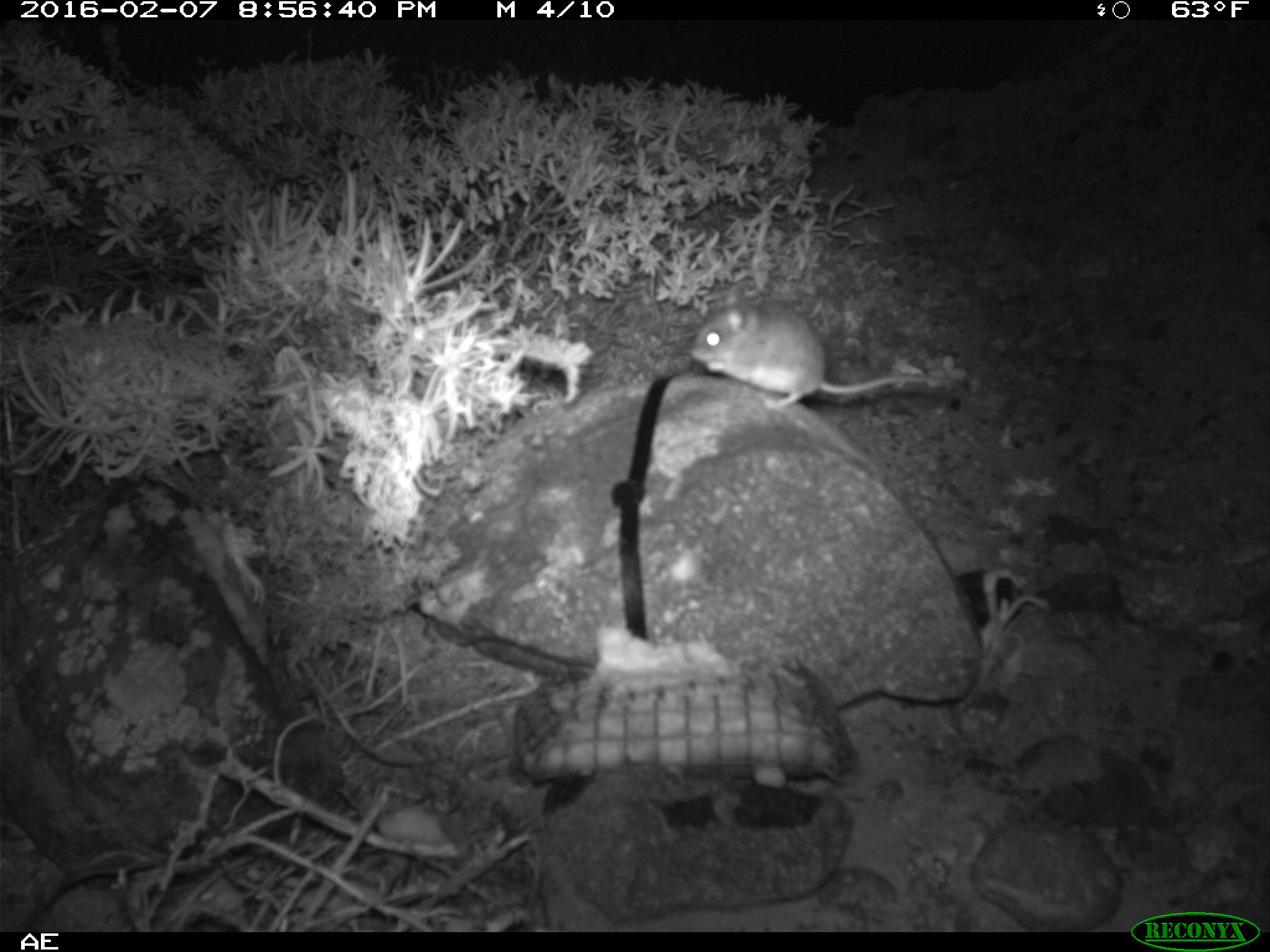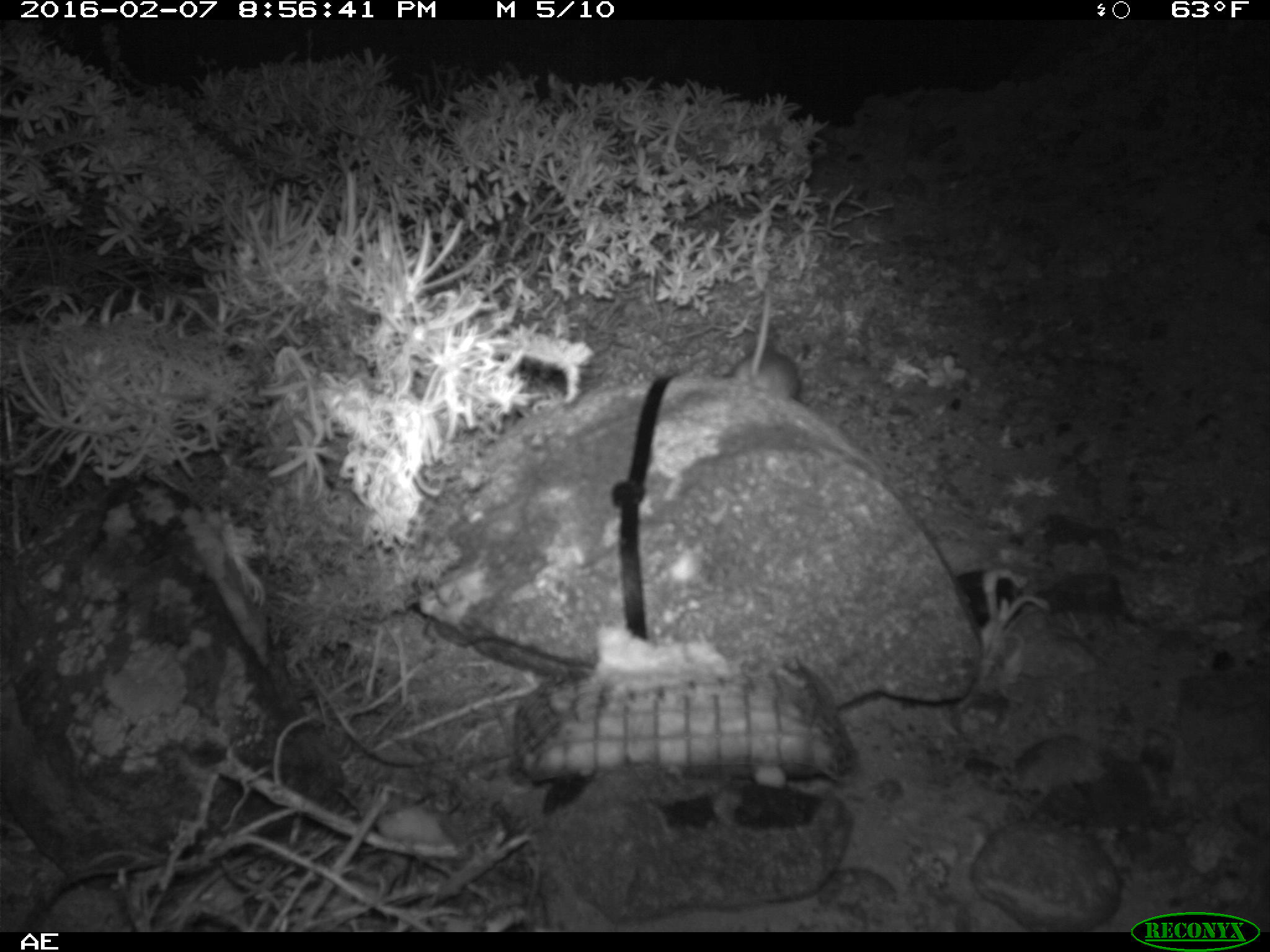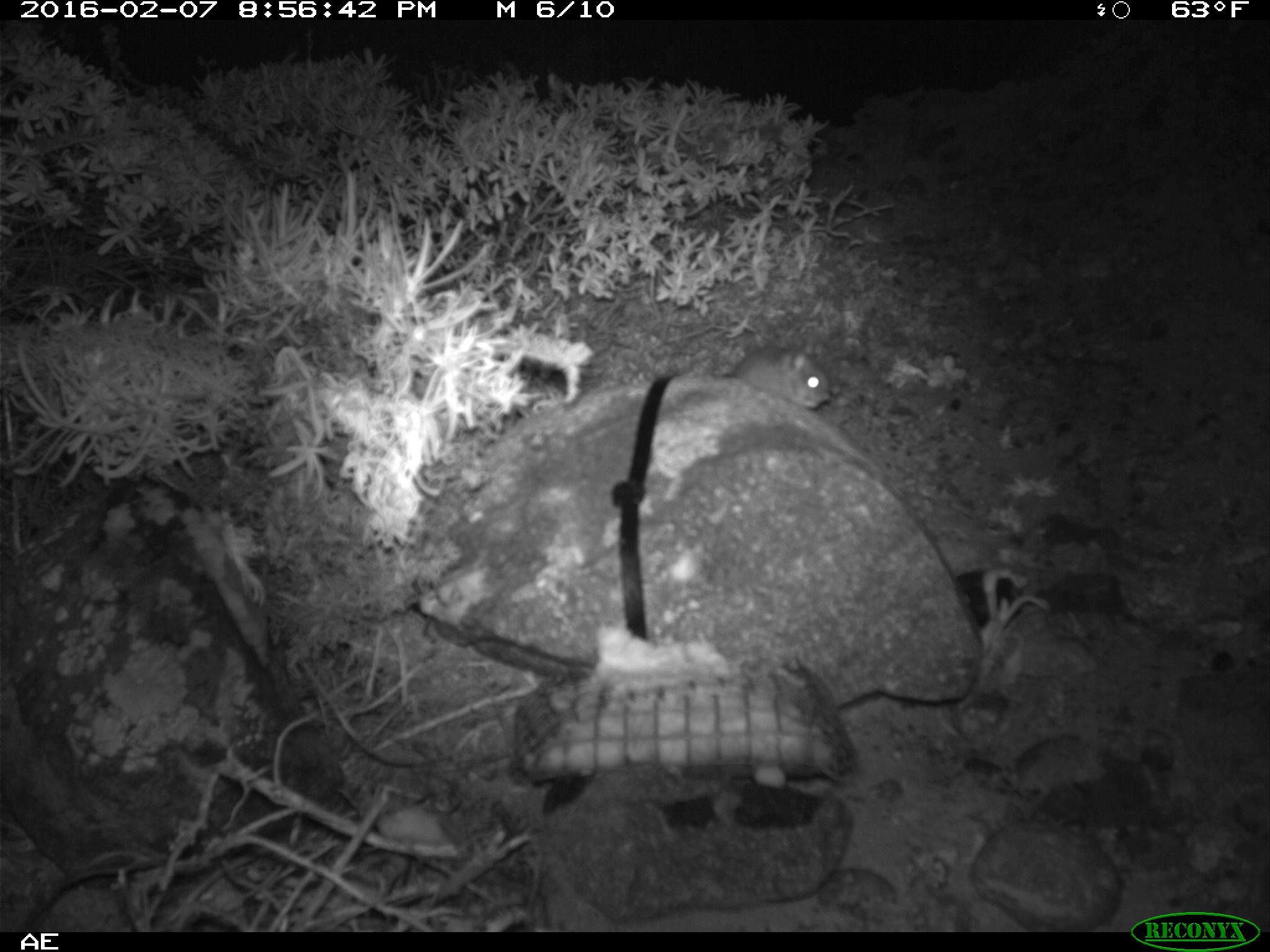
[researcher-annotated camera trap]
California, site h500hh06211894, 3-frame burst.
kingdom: Animalia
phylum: Chordata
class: Mammalia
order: Rodentia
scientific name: Rodentia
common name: rodent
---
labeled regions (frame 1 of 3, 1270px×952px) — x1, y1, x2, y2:
rodent: 693, 293, 948, 403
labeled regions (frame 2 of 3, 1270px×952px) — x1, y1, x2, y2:
rodent: 732, 285, 801, 399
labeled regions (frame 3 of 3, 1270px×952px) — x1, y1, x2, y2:
rodent: 732, 346, 831, 408